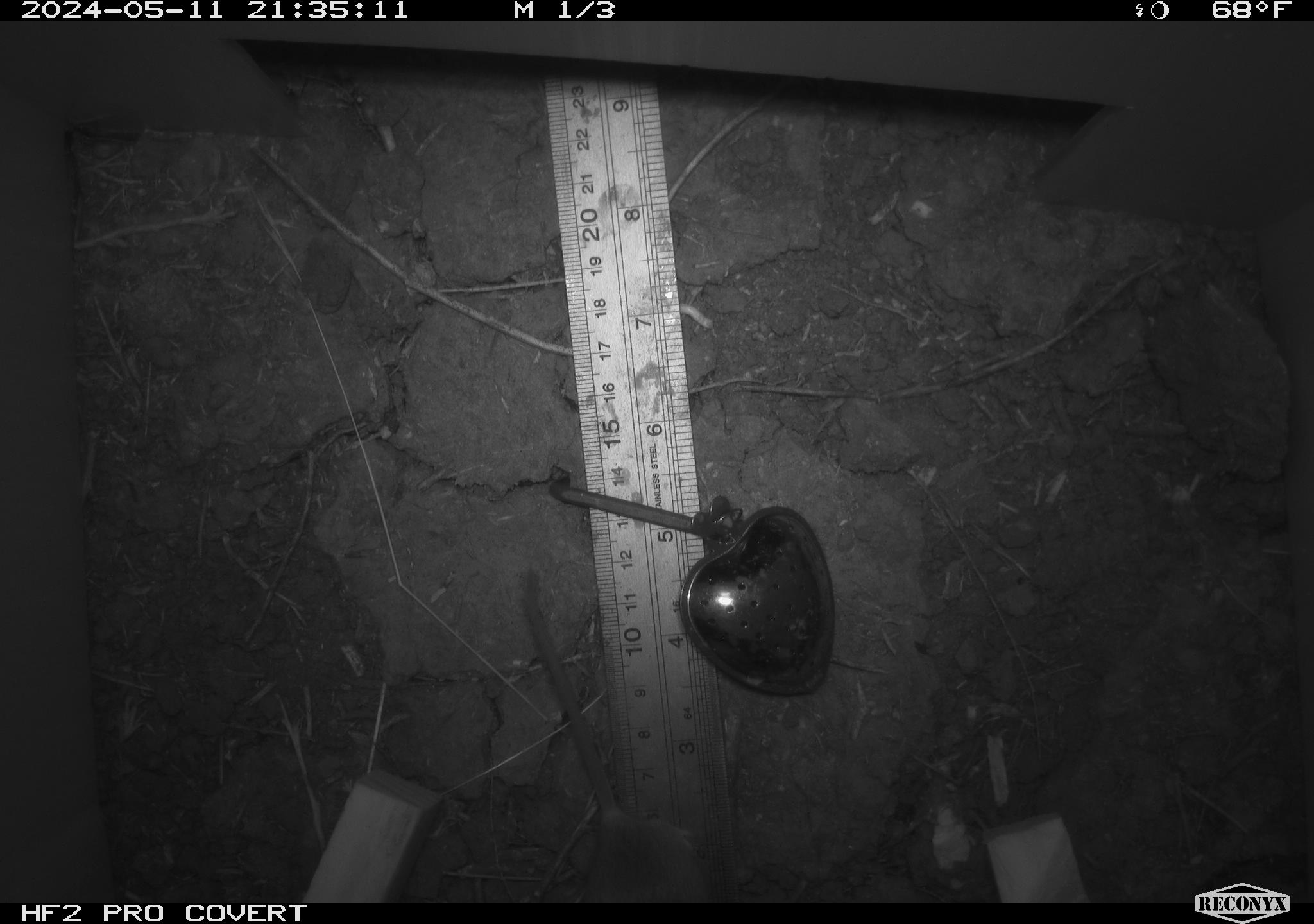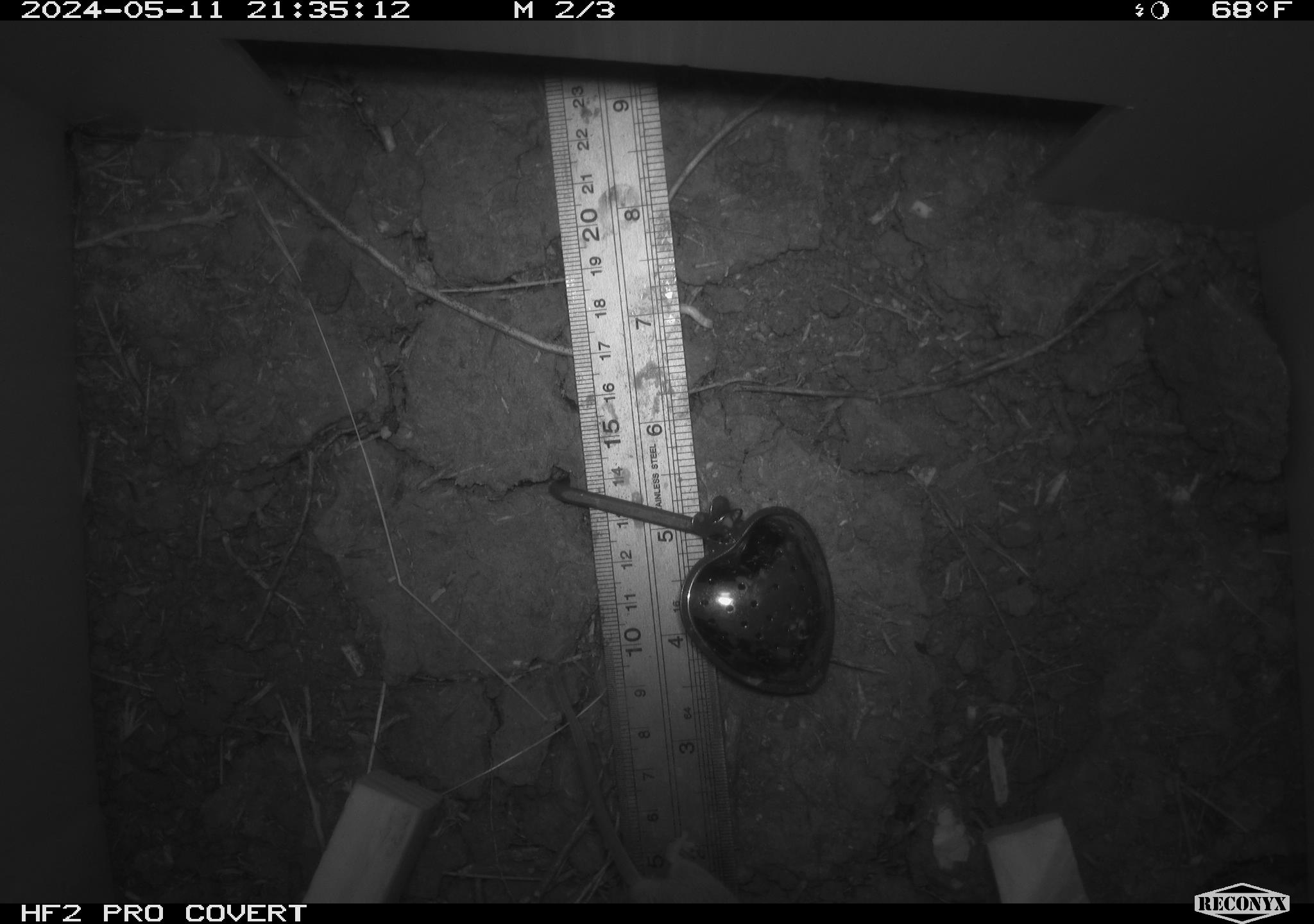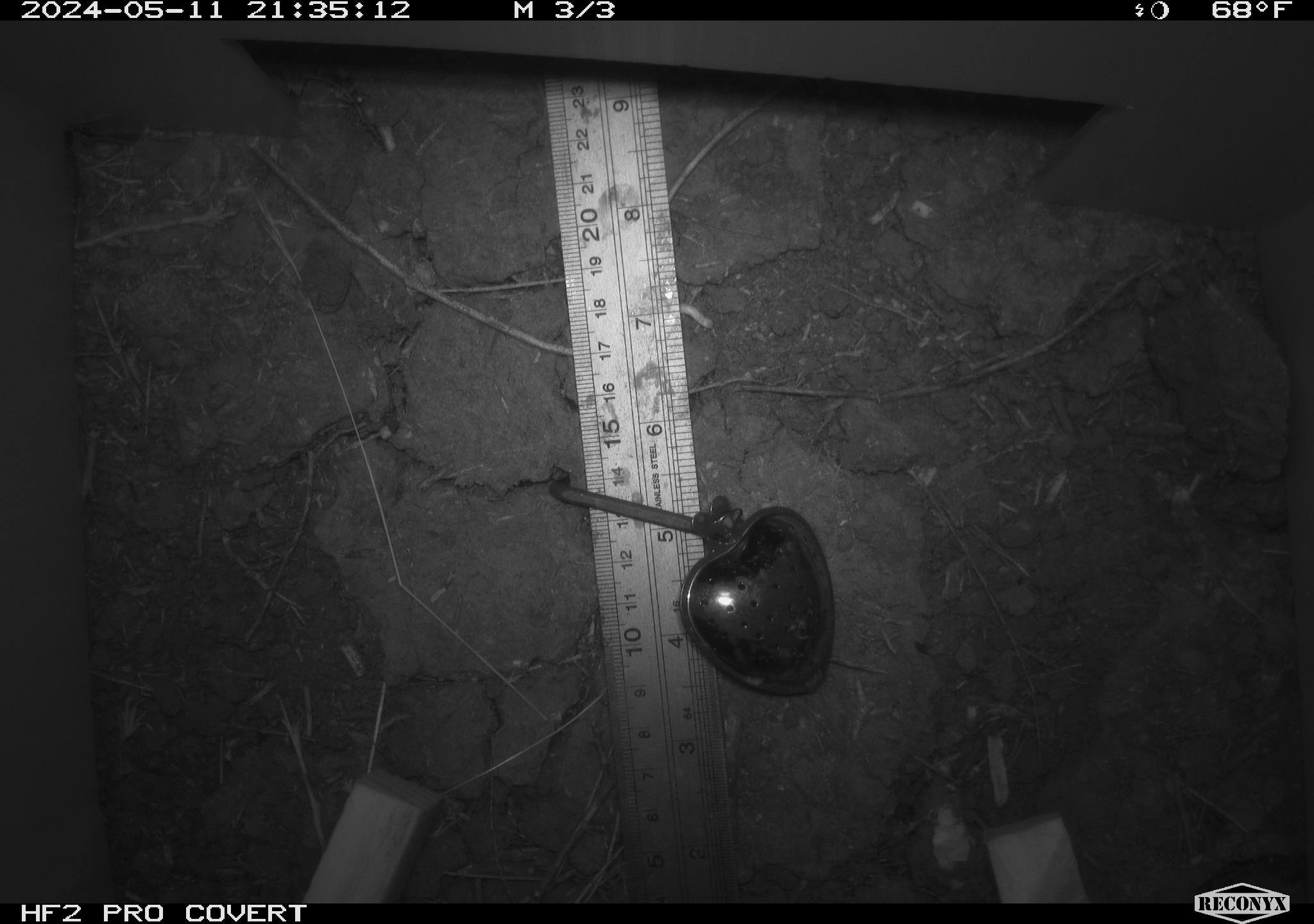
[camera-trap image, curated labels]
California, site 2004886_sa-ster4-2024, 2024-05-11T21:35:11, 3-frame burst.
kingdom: Animalia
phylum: Chordata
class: Mammalia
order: Rodentia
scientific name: Rodentia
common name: mouse species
Mouse species (Rodentia).